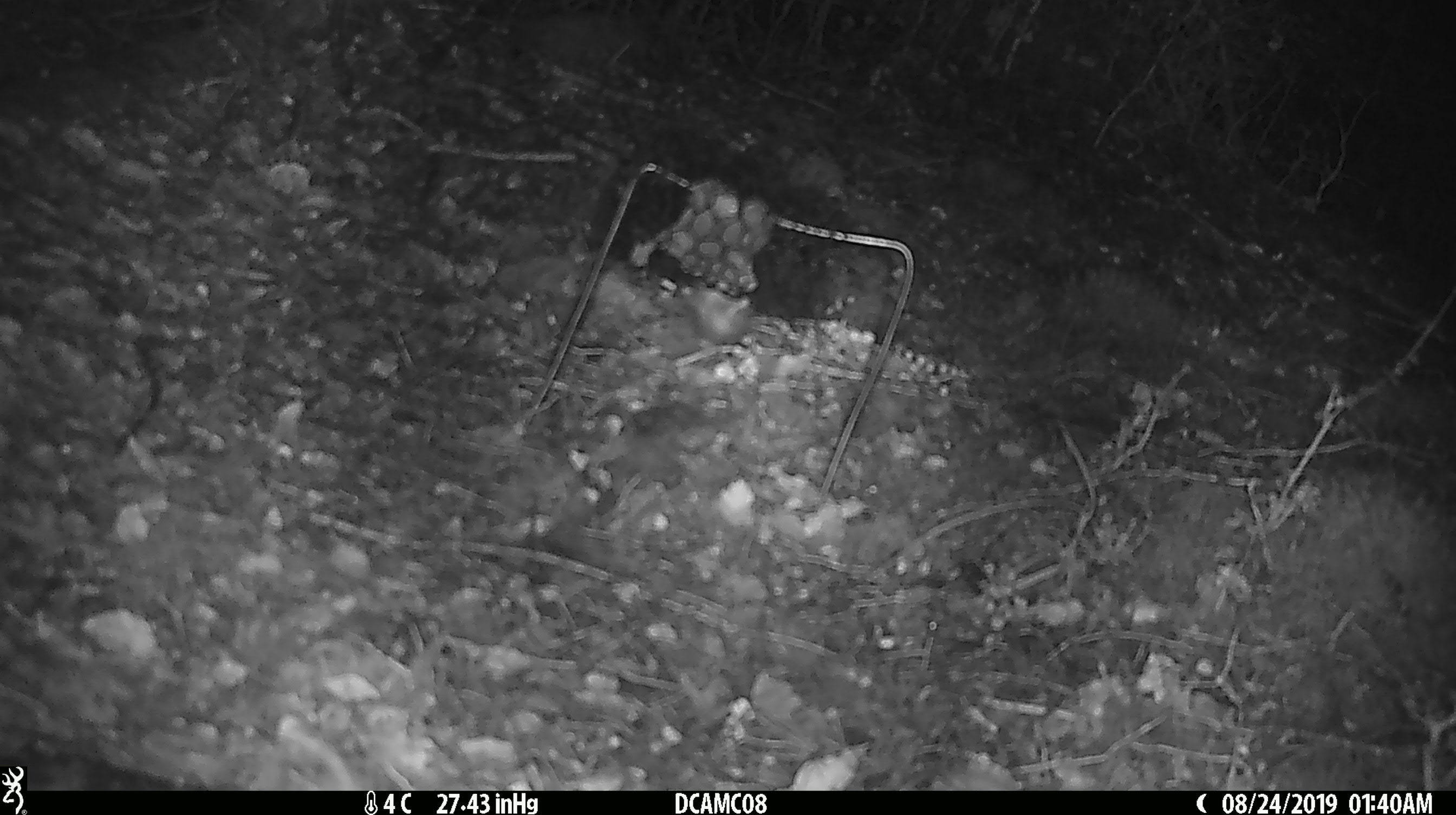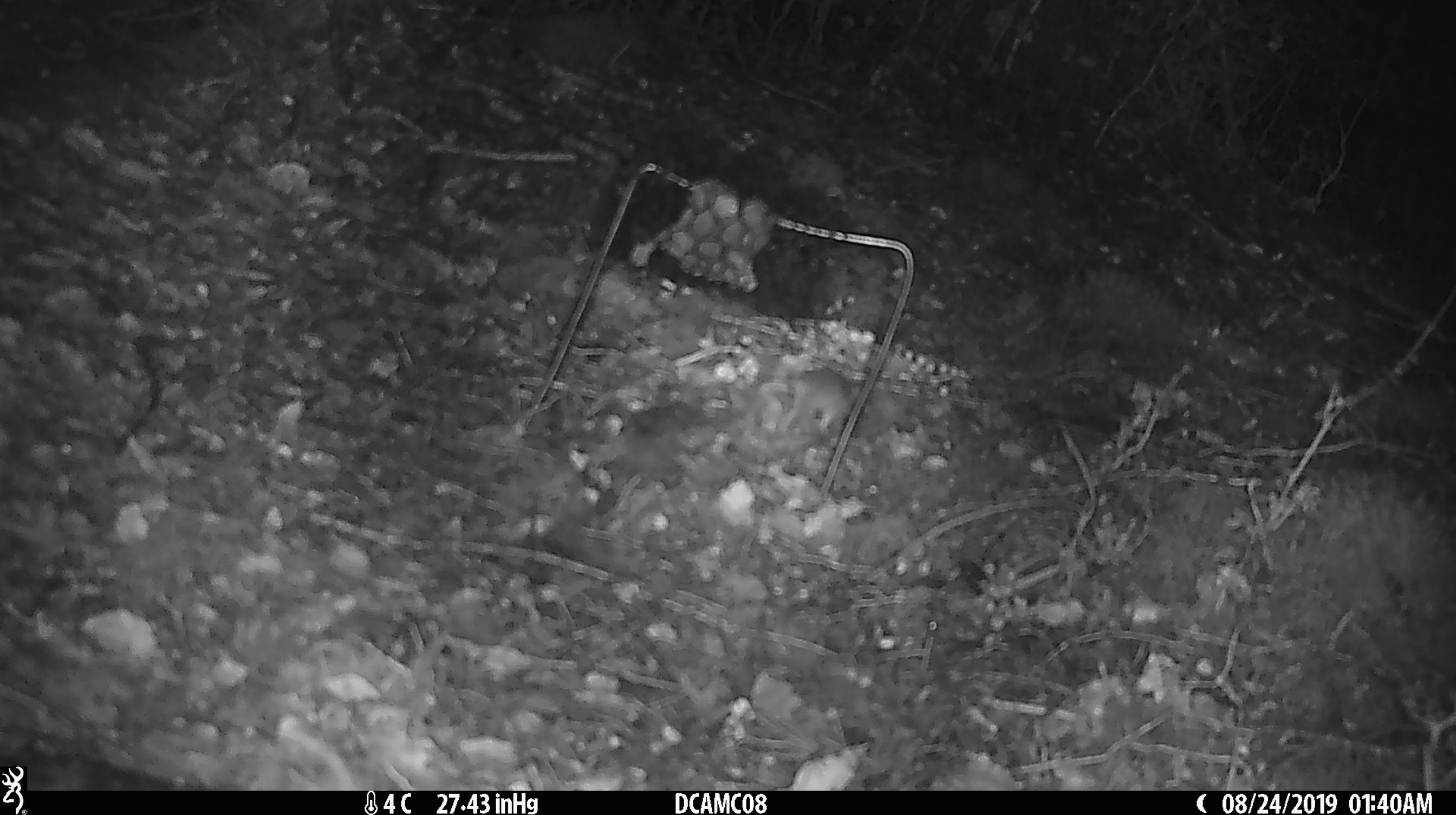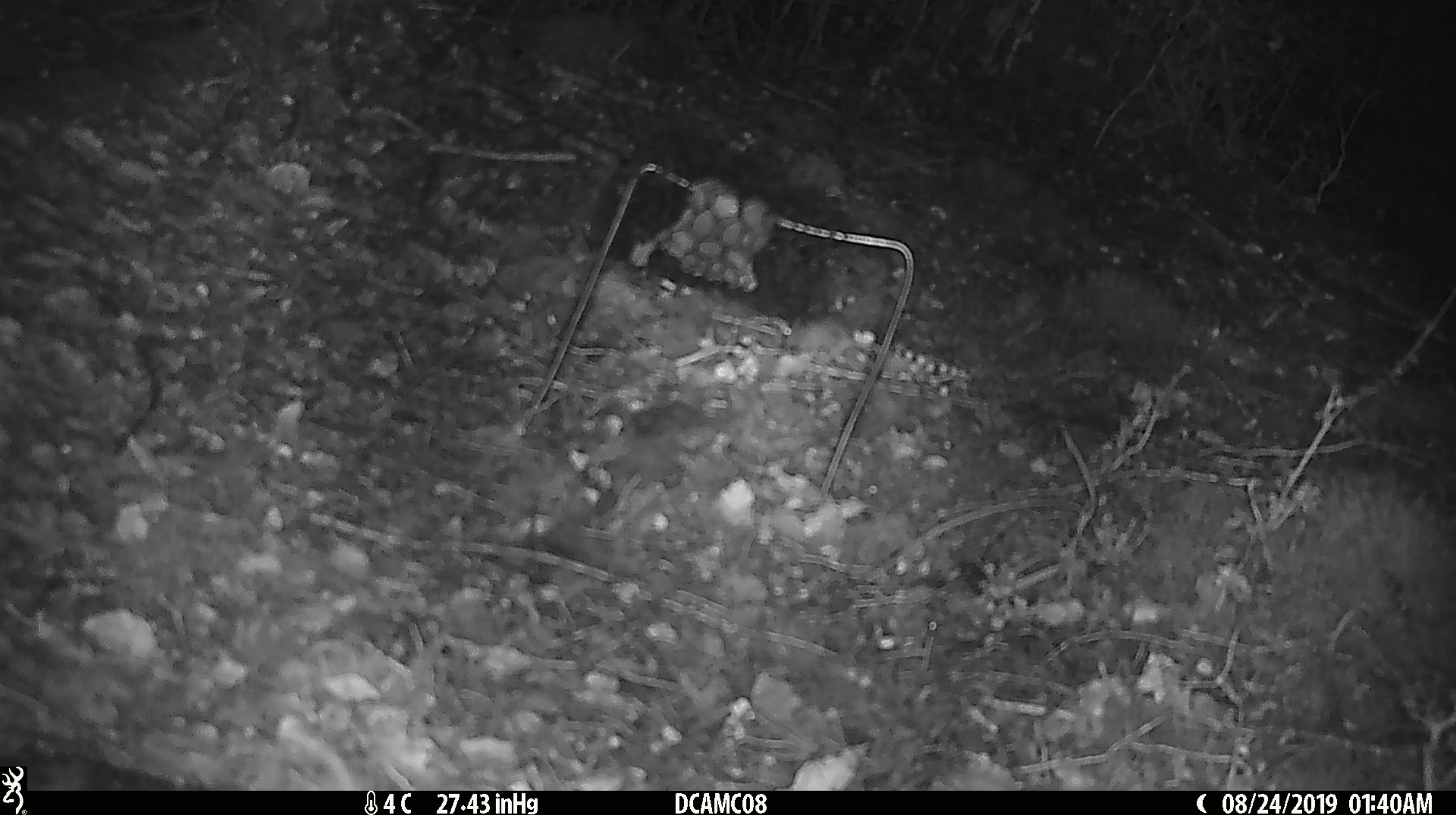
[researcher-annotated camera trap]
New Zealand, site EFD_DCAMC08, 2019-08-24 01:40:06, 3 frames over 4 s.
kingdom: Animalia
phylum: Chordata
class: Mammalia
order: Rodentia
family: Muridae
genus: Mus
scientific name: Mus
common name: mouse